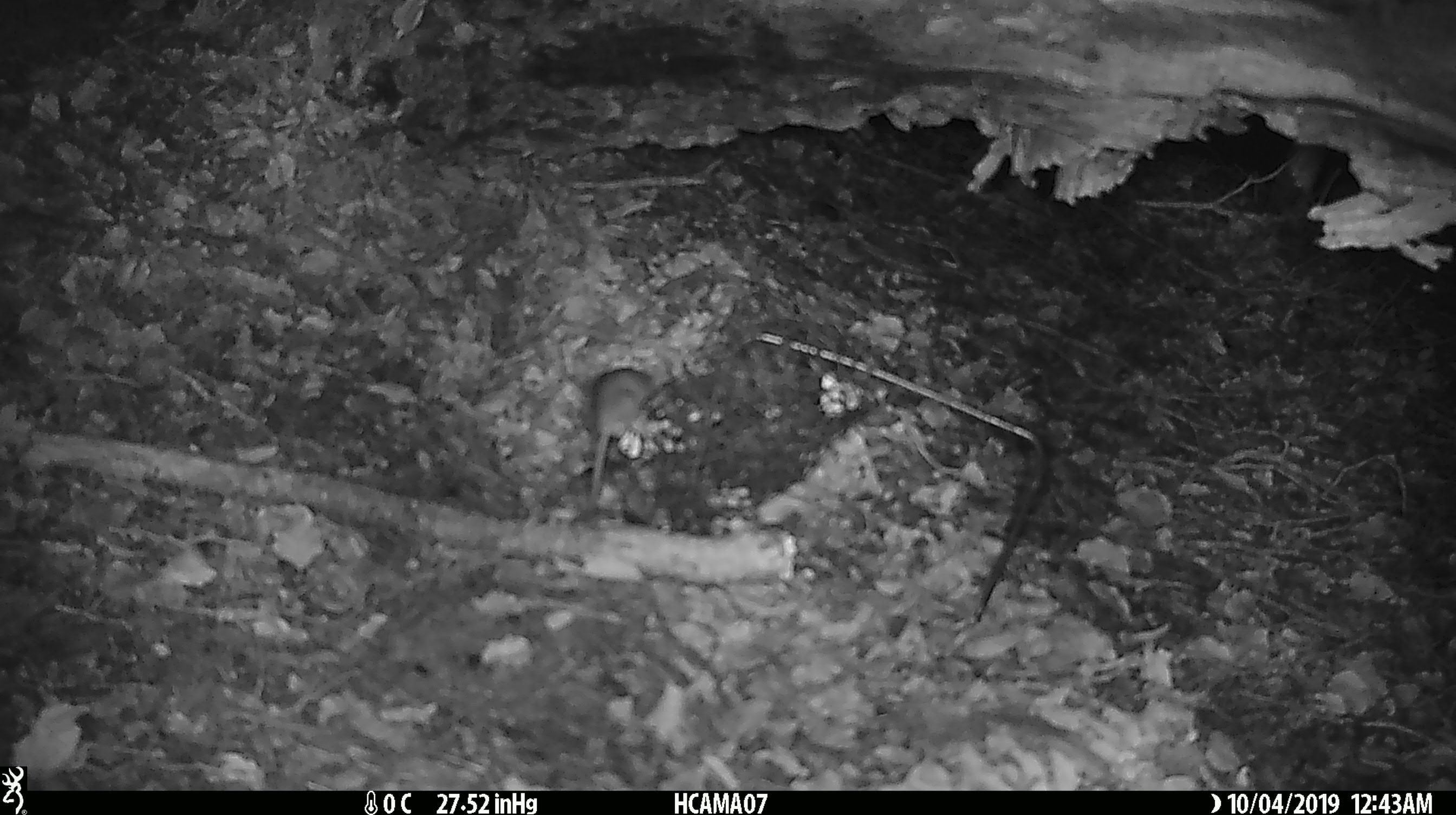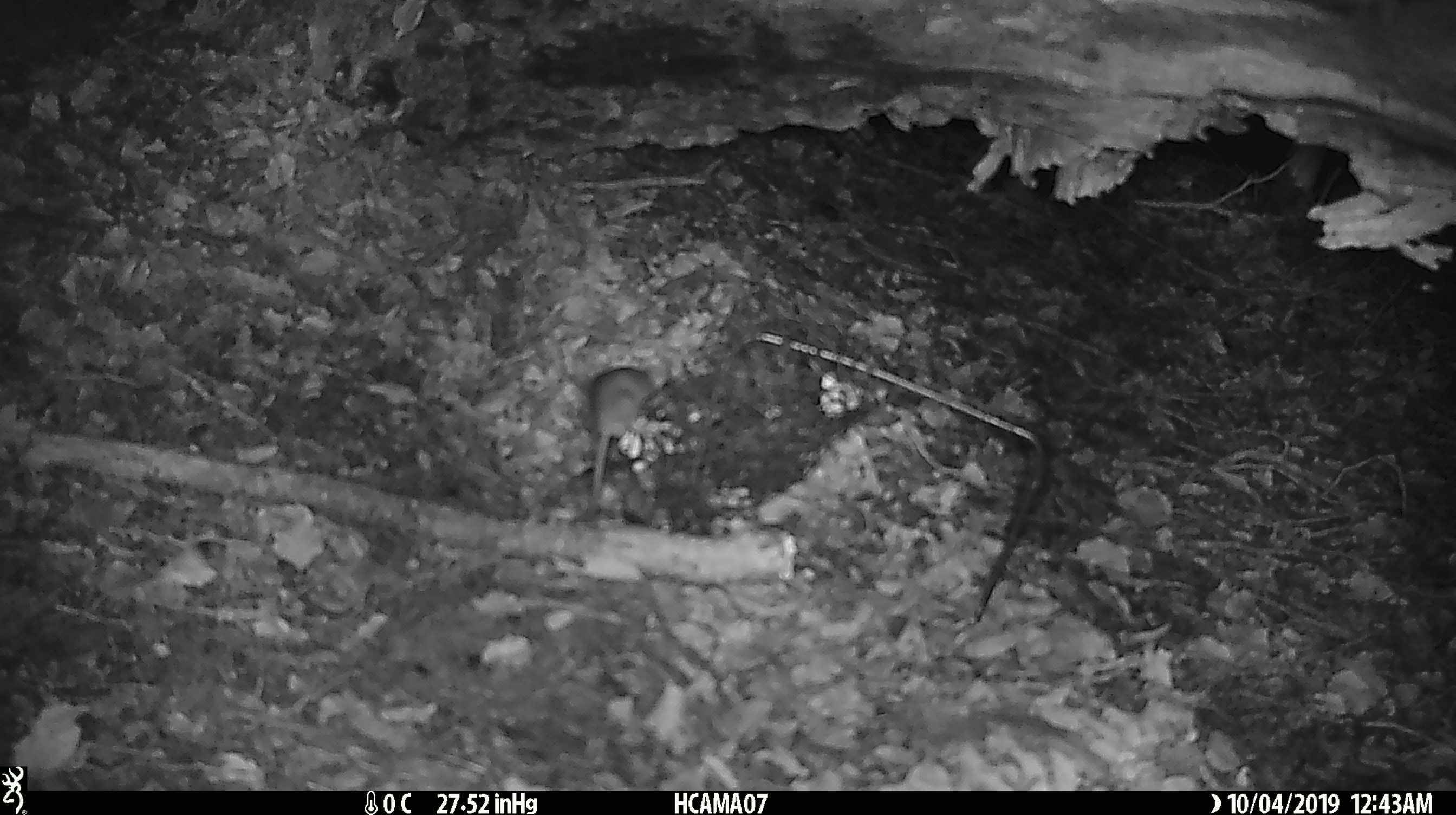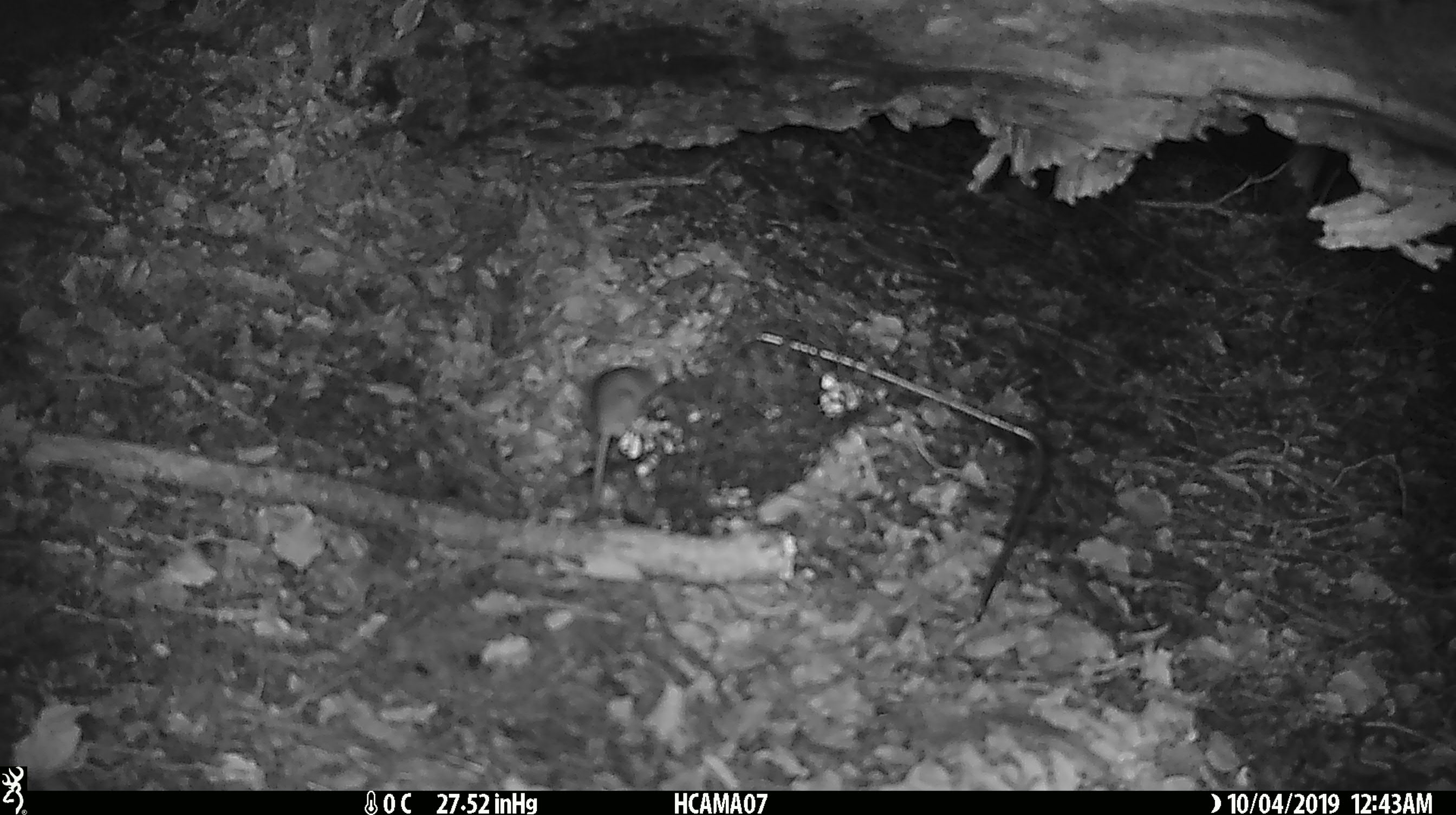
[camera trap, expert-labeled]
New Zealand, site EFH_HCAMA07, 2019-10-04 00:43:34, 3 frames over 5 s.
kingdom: Animalia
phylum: Chordata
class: Mammalia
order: Rodentia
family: Muridae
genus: Mus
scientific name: Mus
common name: mouse